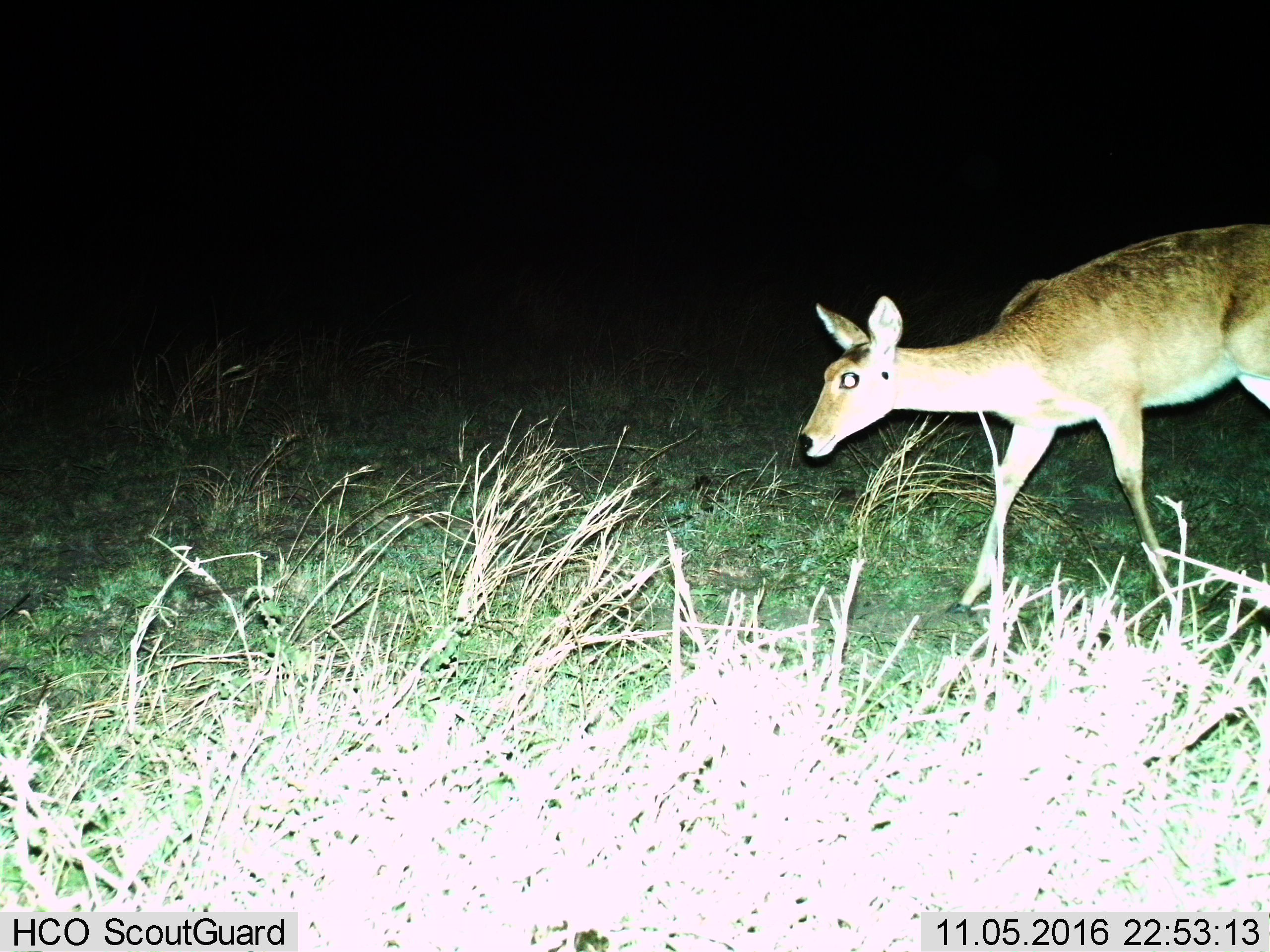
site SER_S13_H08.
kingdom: Animalia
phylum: Chordata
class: Mammalia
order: Artiodactyla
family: Bovidae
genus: Redunca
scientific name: Redunca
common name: reedbuck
Reedbuck (Redunca), count 1. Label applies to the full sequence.